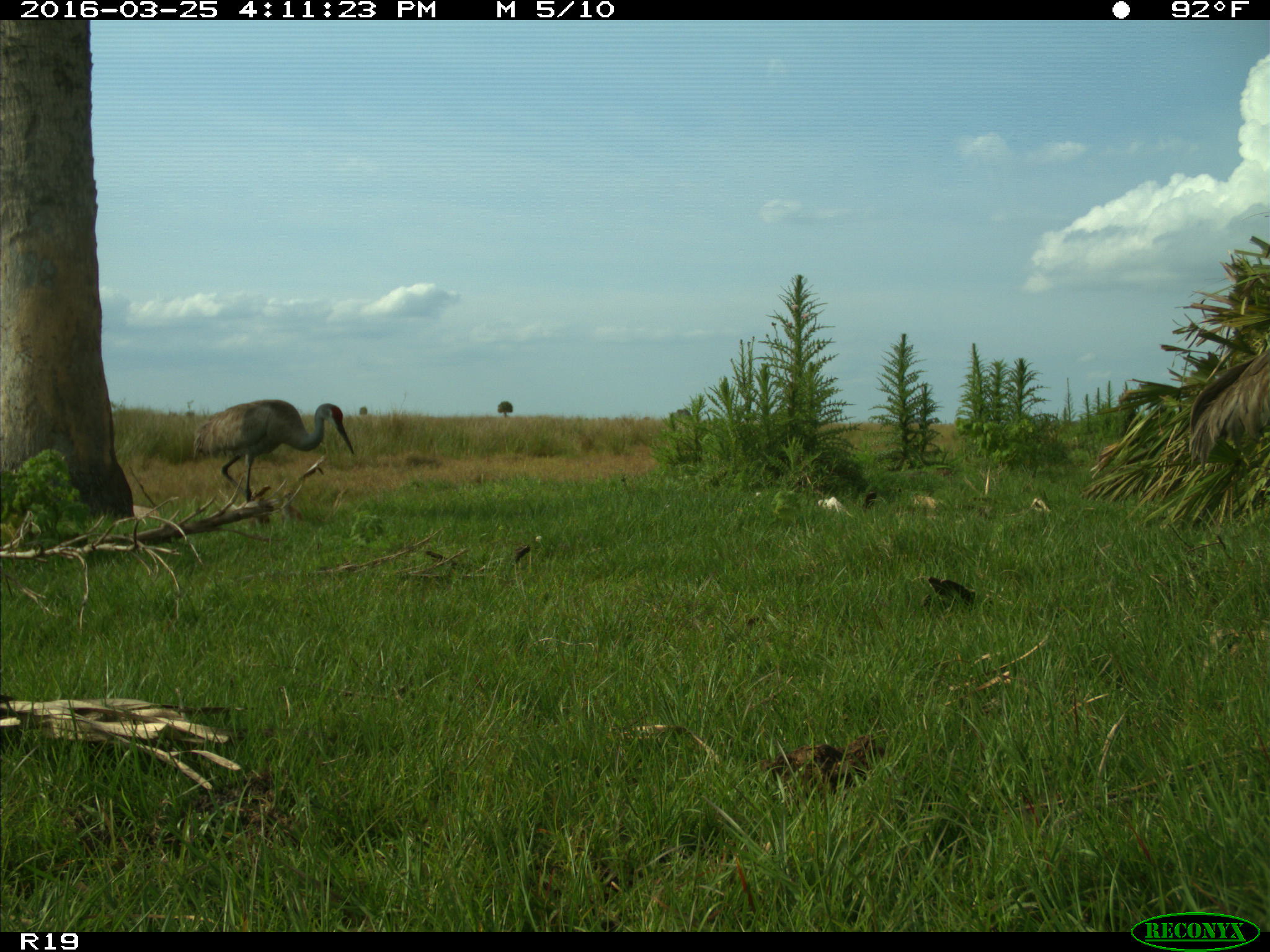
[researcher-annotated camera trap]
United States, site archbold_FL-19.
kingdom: Animalia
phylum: Chordata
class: Aves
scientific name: Aves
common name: birds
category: unidentified bird